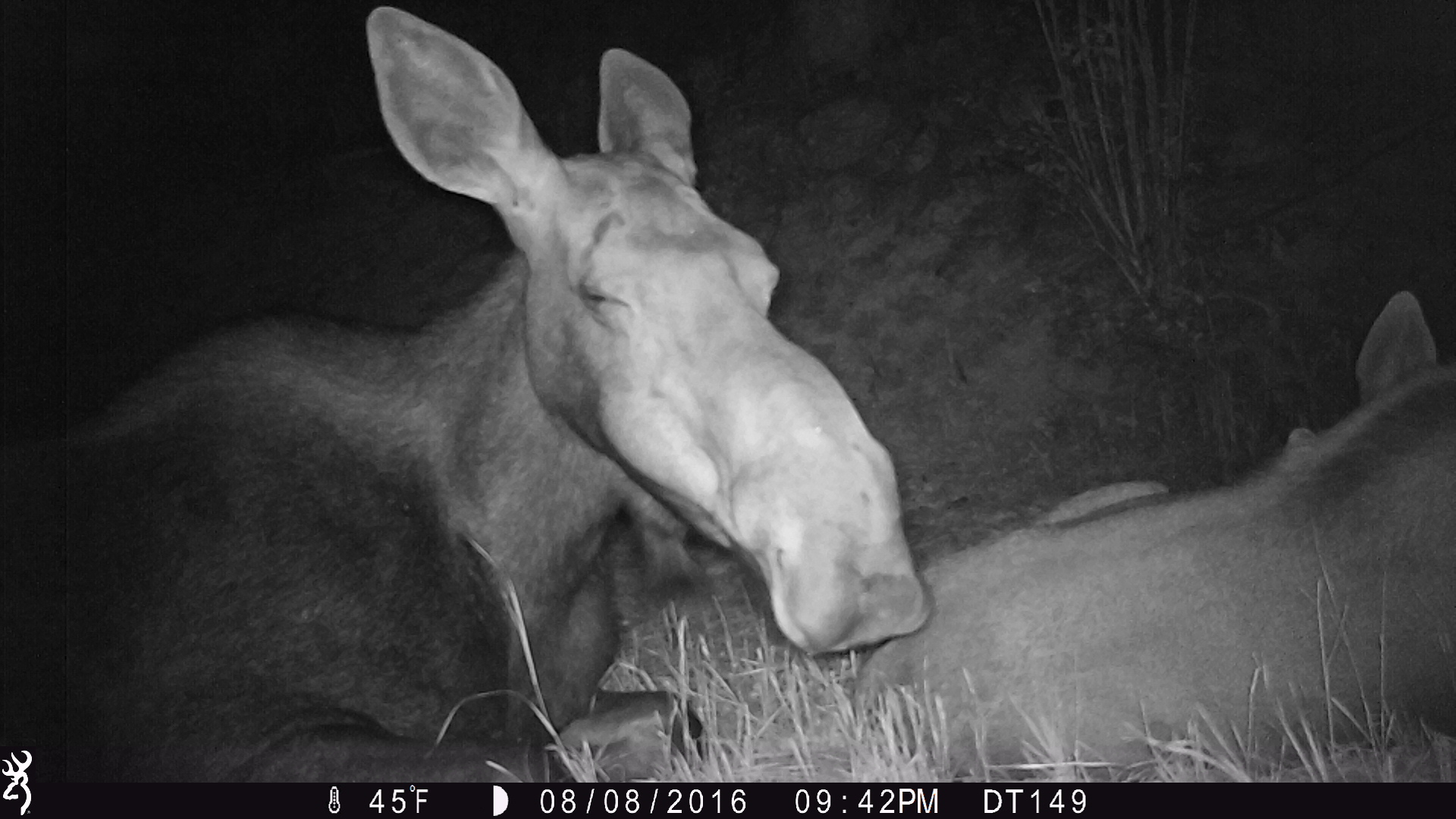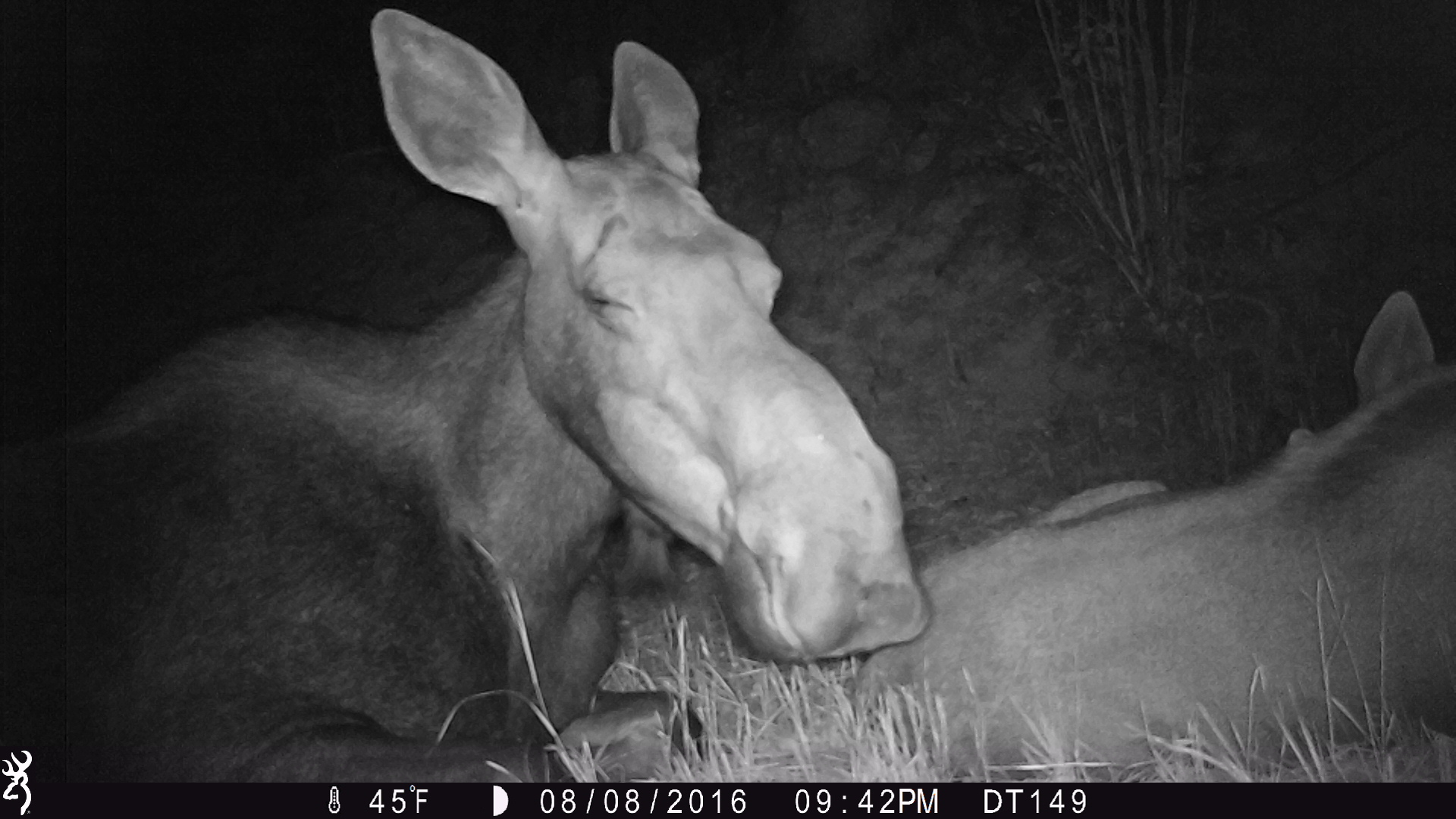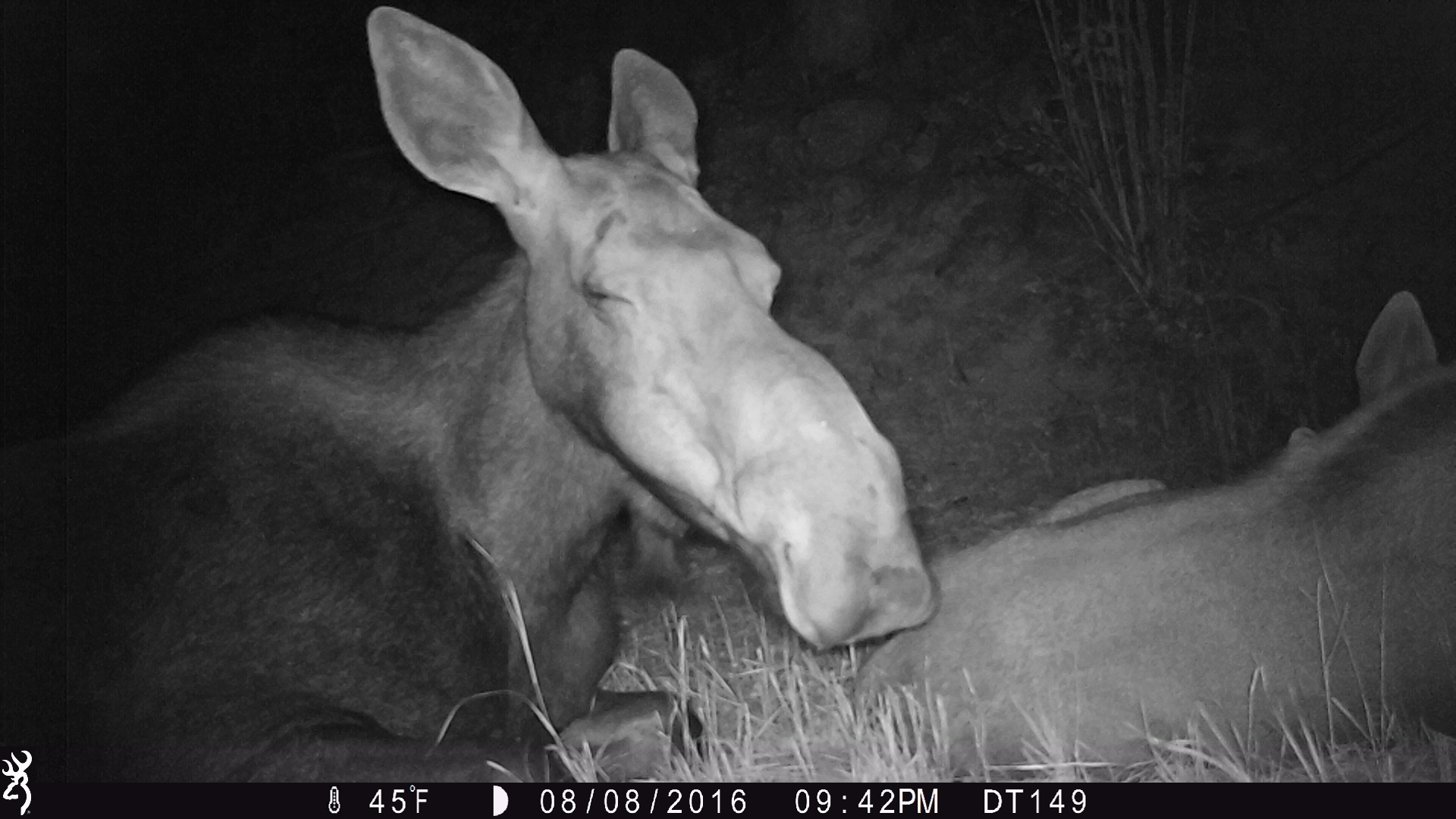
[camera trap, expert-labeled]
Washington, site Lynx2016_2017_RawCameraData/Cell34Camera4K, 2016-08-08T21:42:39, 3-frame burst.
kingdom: Animalia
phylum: Chordata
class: Mammalia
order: Artiodactyla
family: Cervidae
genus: Alces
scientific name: Alces alces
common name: moose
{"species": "Alces alces (moose)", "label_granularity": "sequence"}